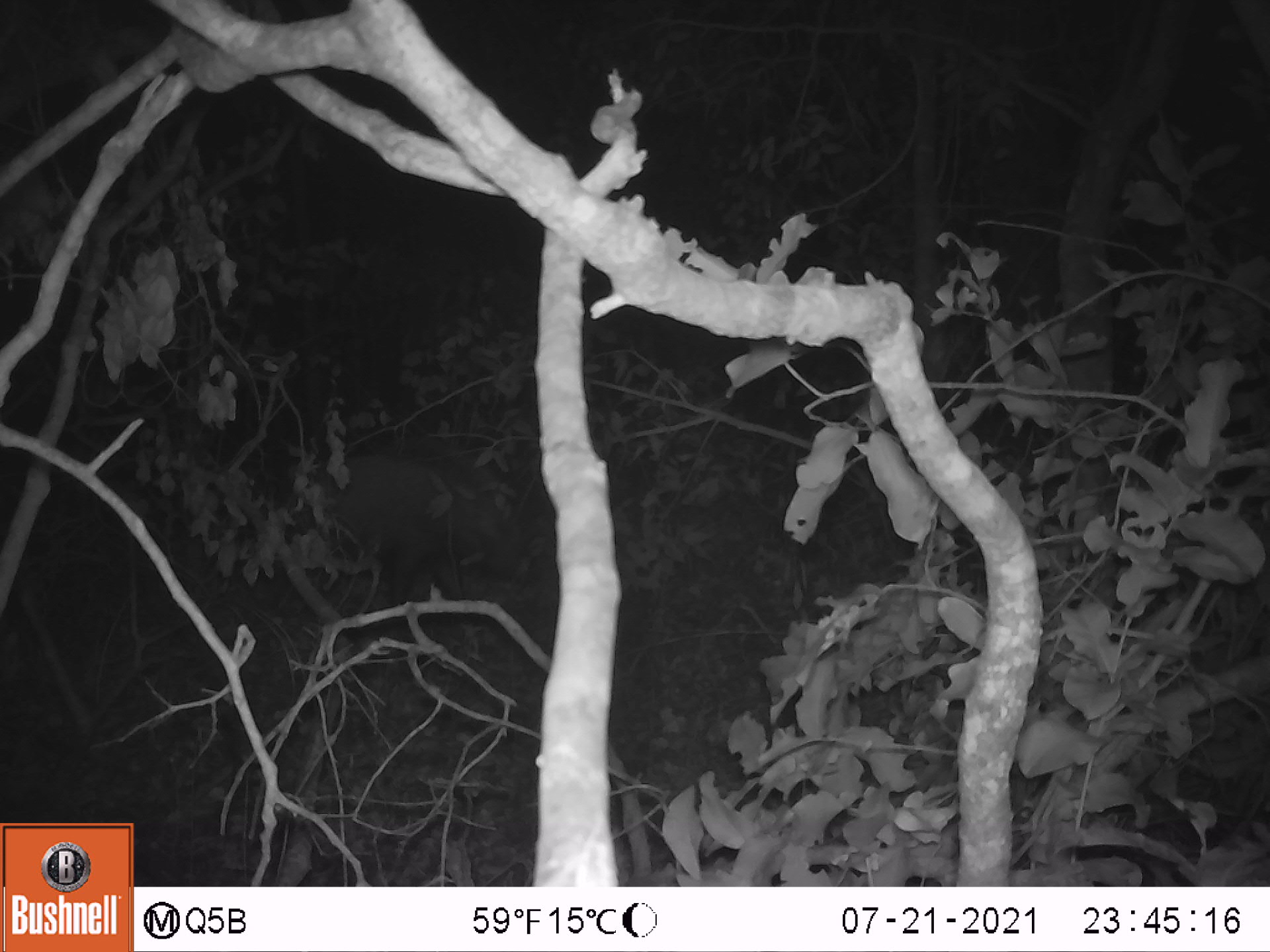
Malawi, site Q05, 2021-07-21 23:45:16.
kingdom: Animalia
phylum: Chordata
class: Mammalia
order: Artiodactyla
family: Suidae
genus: Potamochoerus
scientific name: Potamochoerus larvatus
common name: bushpig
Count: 1.